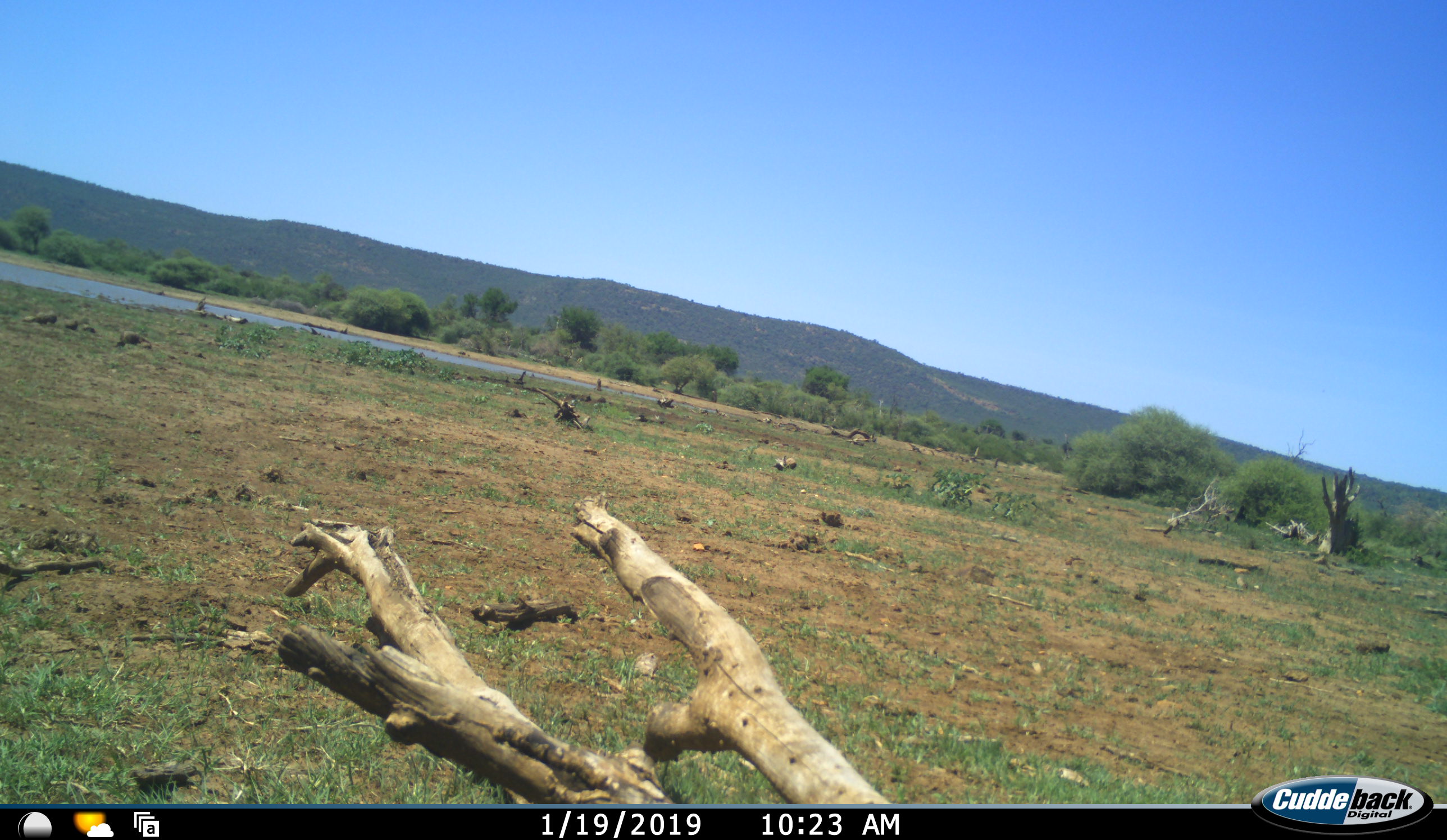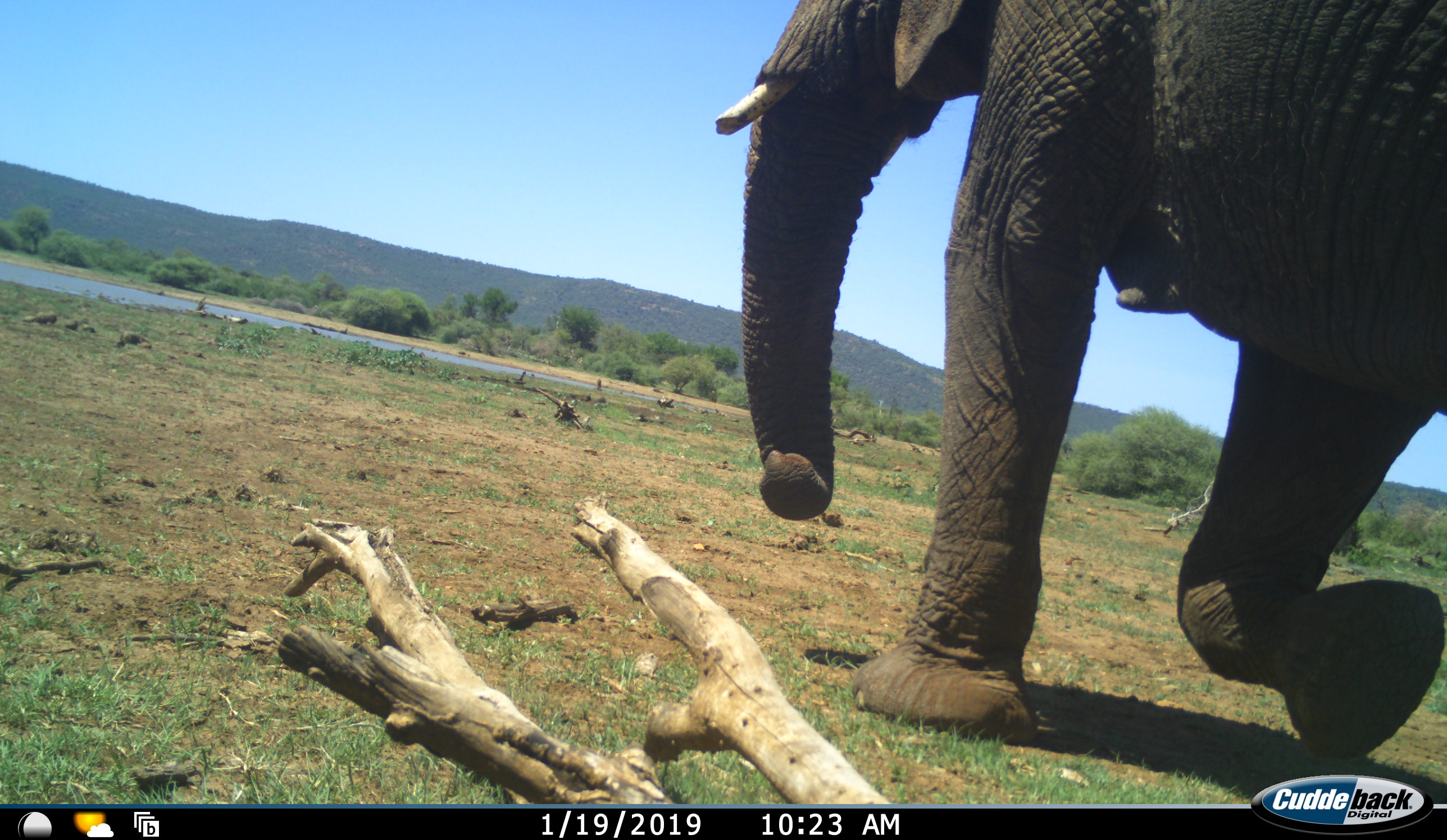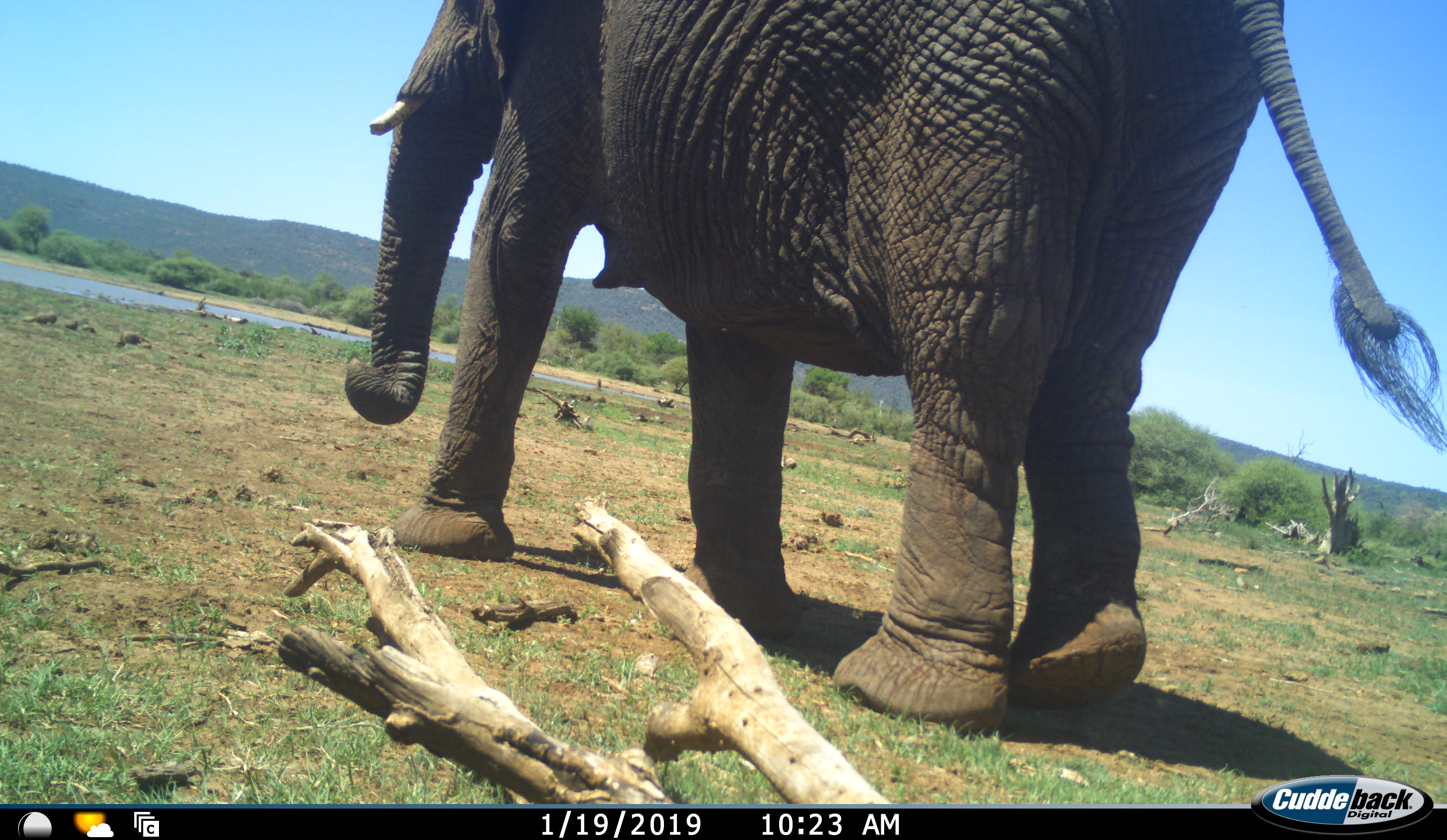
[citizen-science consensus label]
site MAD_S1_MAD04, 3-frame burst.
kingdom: Animalia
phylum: Chordata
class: Mammalia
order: Proboscidea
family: Elephantidae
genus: Loxodonta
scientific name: Loxodonta africana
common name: african bush elephant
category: elephant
Elephant (african bush elephant) (Loxodonta africana), count 1. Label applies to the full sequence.